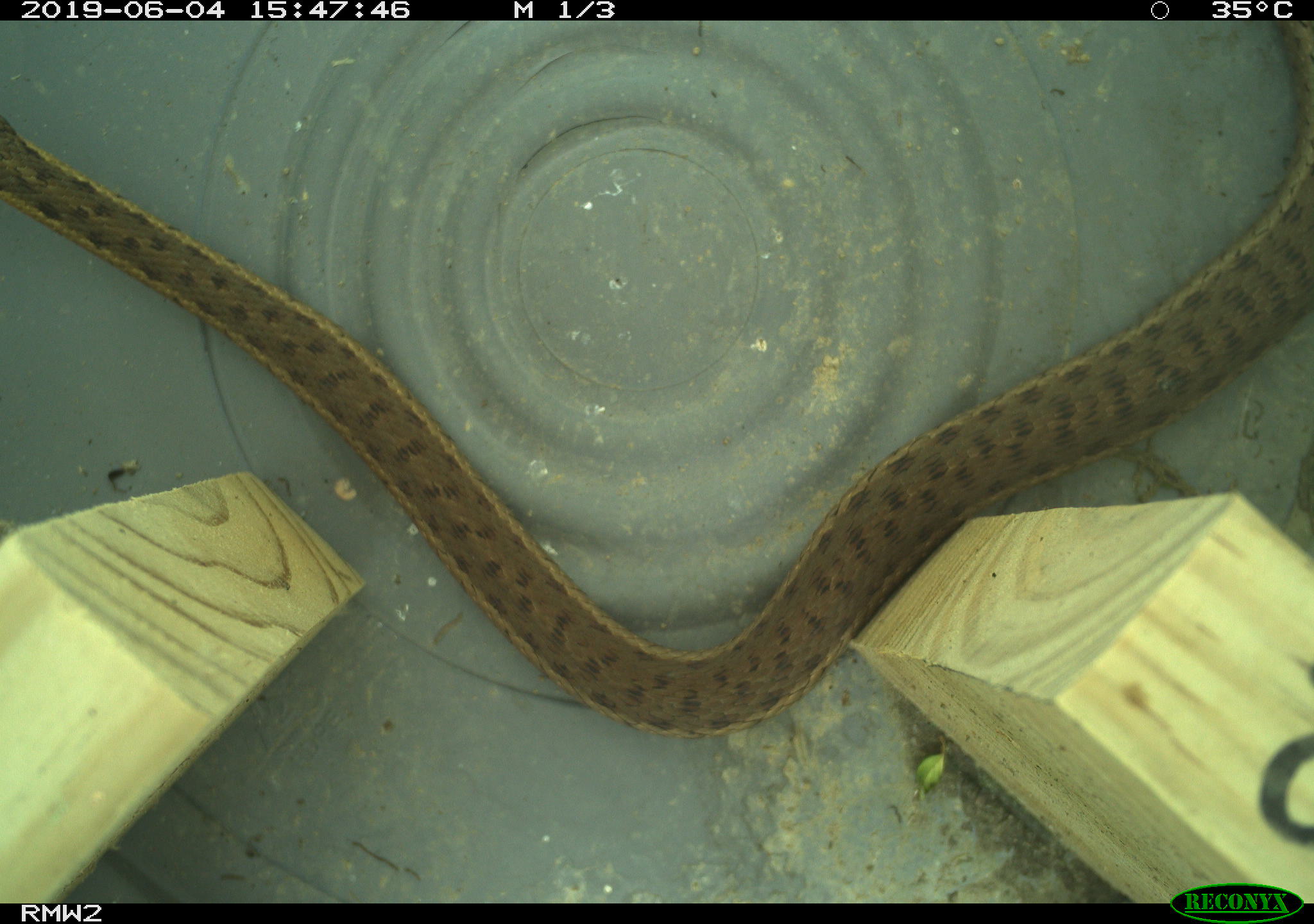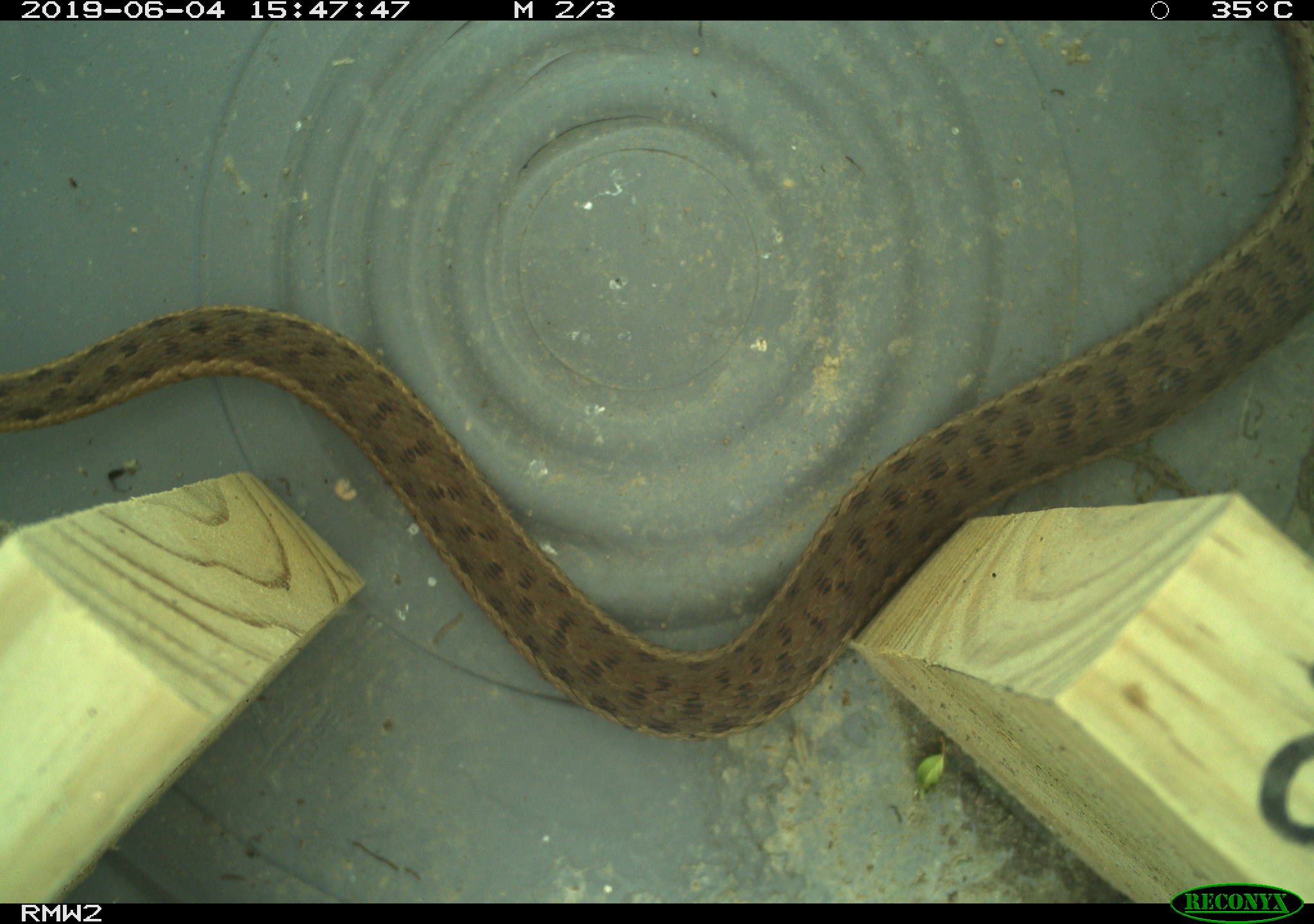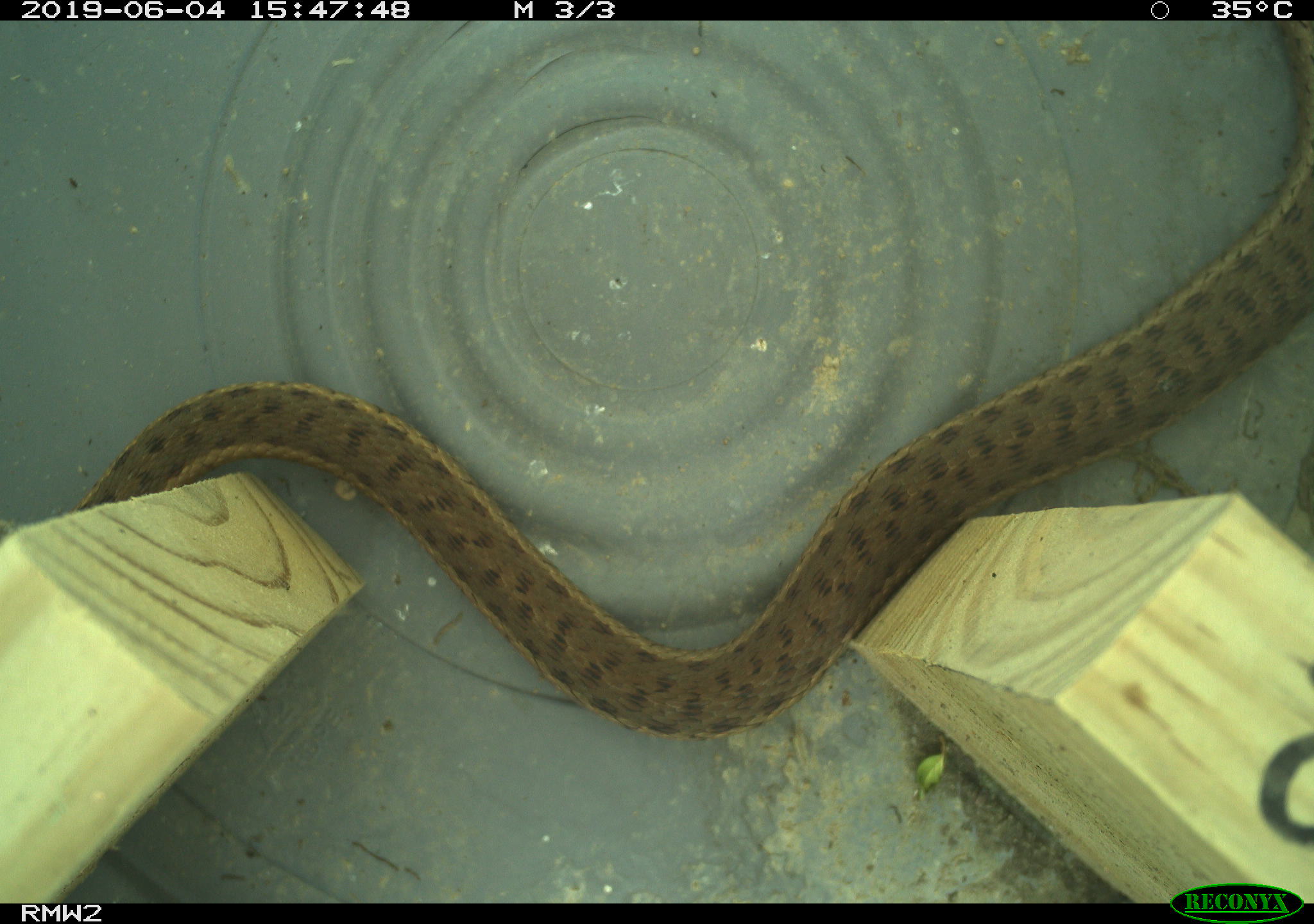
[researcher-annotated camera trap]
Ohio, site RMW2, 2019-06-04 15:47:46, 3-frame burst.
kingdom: Animalia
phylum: Chordata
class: Reptilia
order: Squamata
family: Colubridae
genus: Thamnophis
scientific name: Thamnophis sirtalis sirtalis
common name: eastern gartersnake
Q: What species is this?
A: Eastern gartersnake (Thamnophis sirtalis sirtalis).